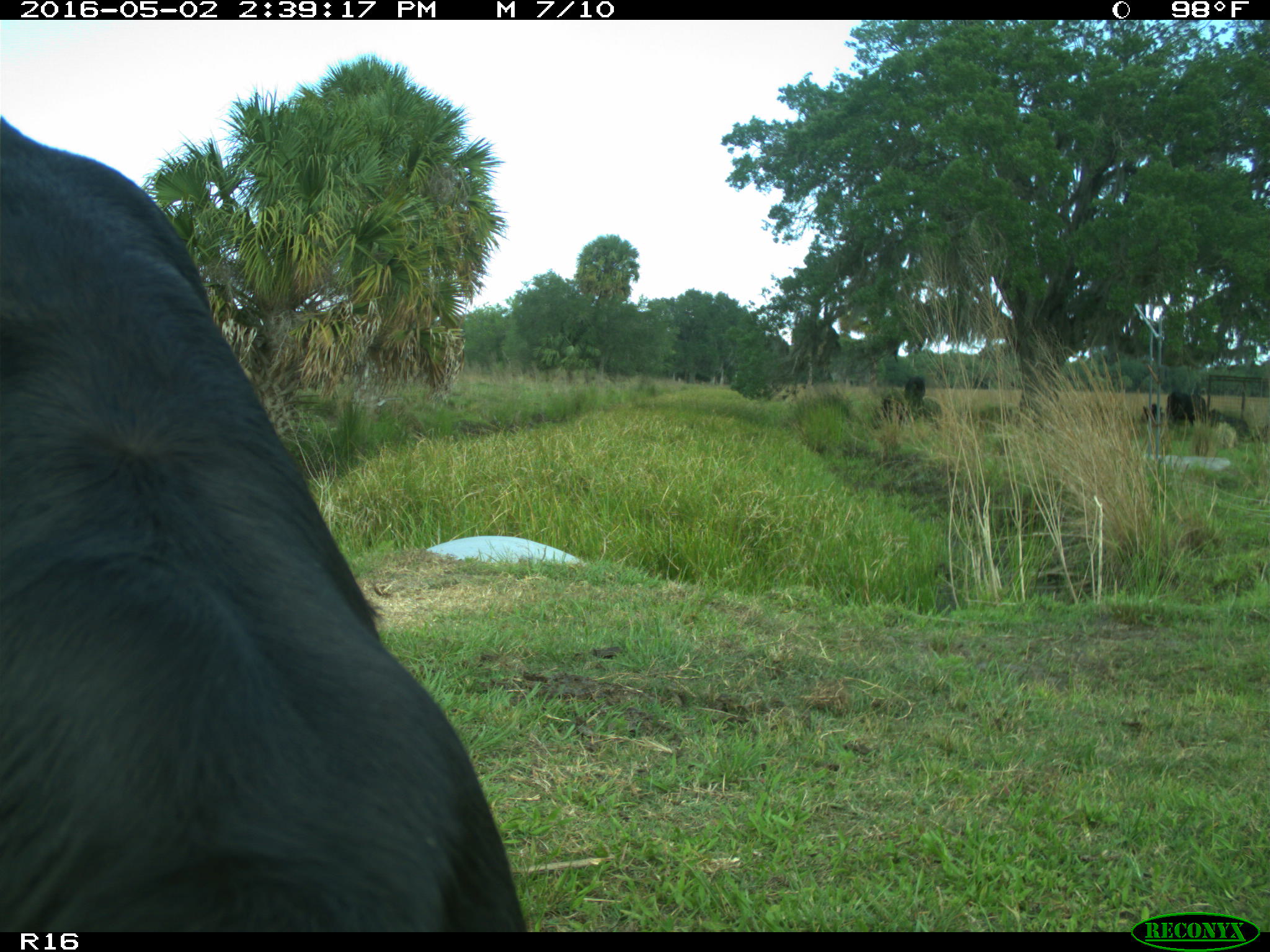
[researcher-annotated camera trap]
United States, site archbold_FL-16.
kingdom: Animalia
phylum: Chordata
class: Mammalia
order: Artiodactyla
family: Bovidae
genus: Bos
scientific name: Bos taurus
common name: domestic cow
Bos taurus (domestic cow).